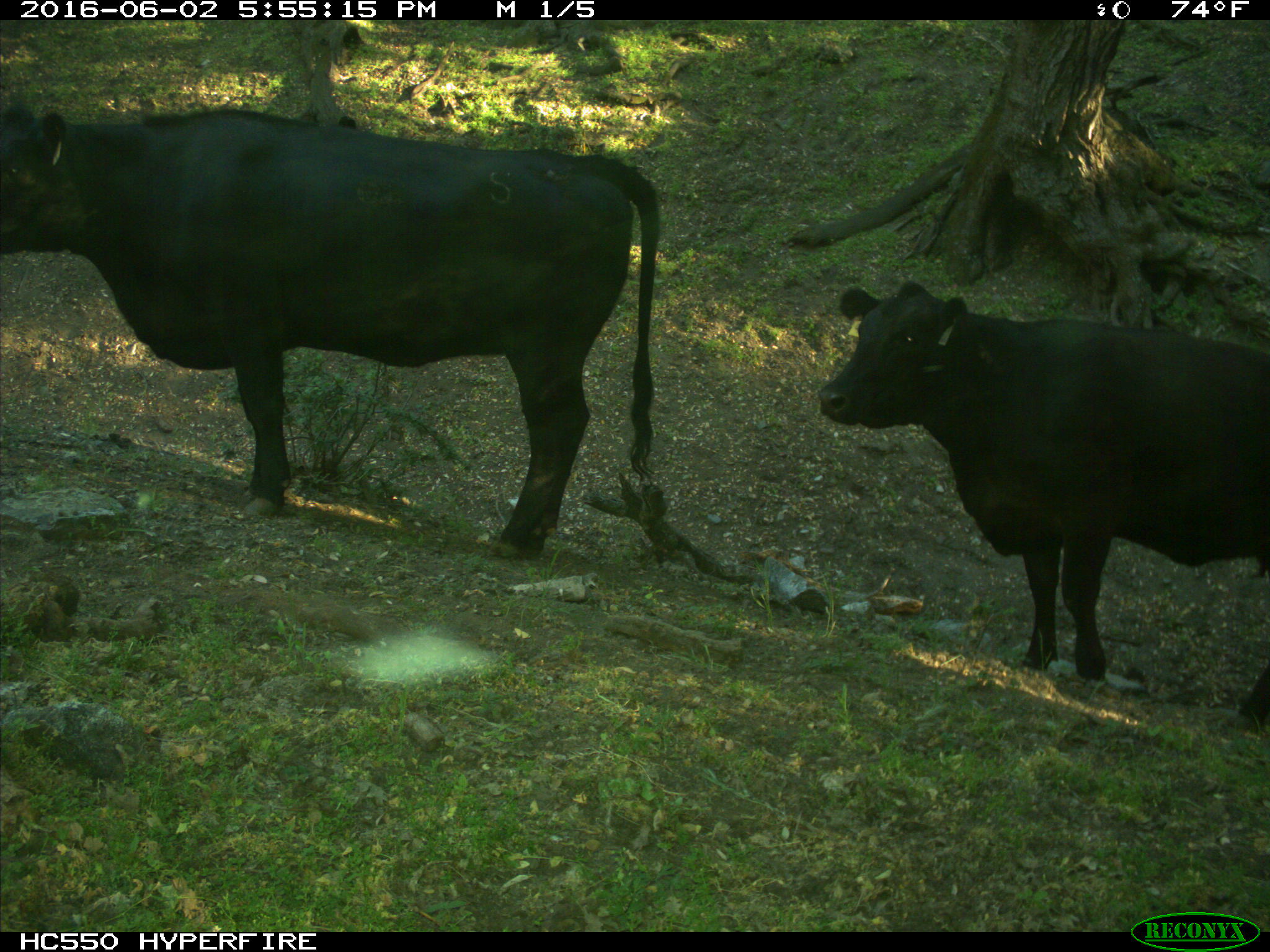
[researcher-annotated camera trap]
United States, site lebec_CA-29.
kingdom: Animalia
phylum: Chordata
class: Mammalia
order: Artiodactyla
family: Bovidae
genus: Bos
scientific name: Bos taurus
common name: domestic cow